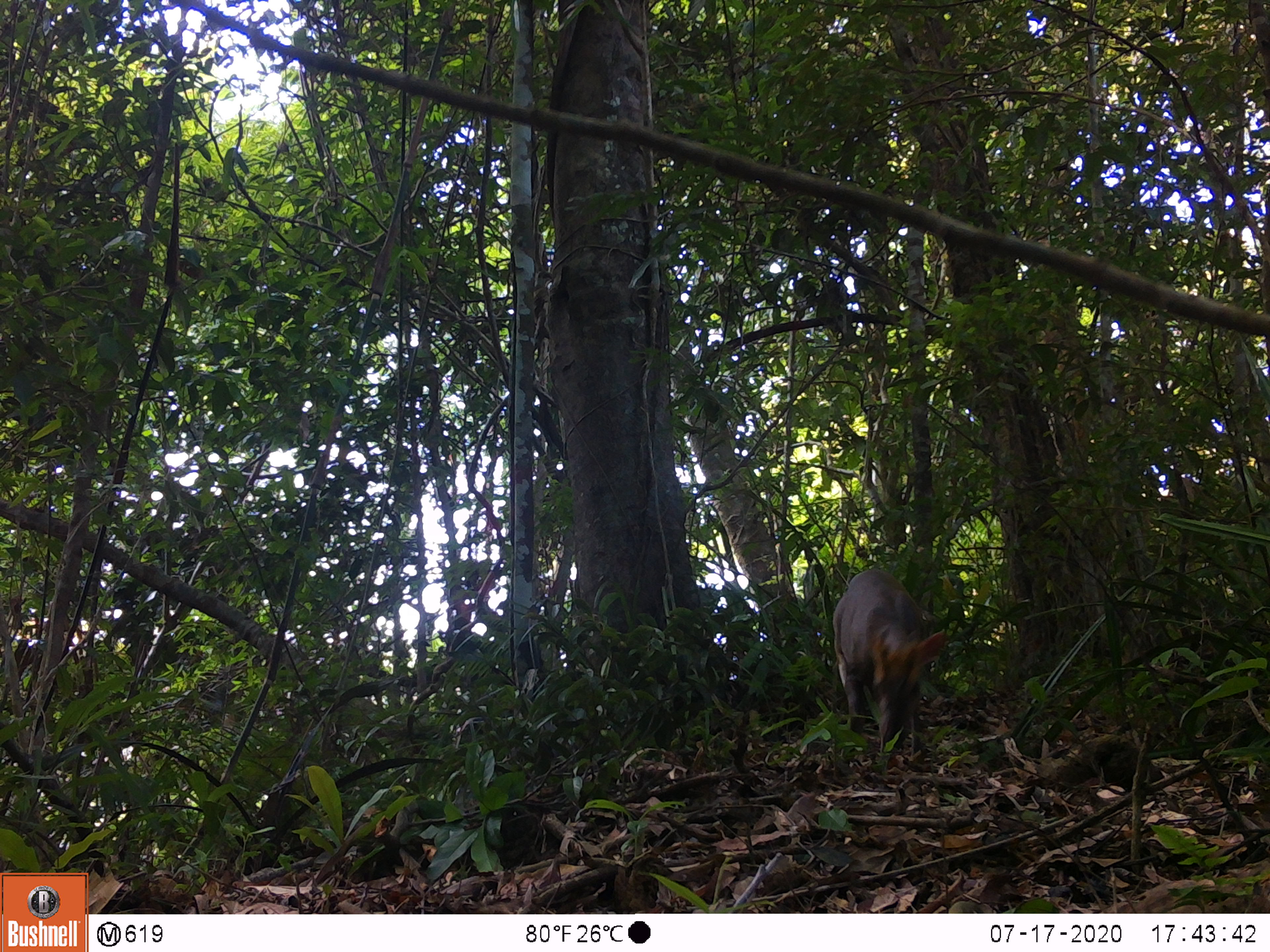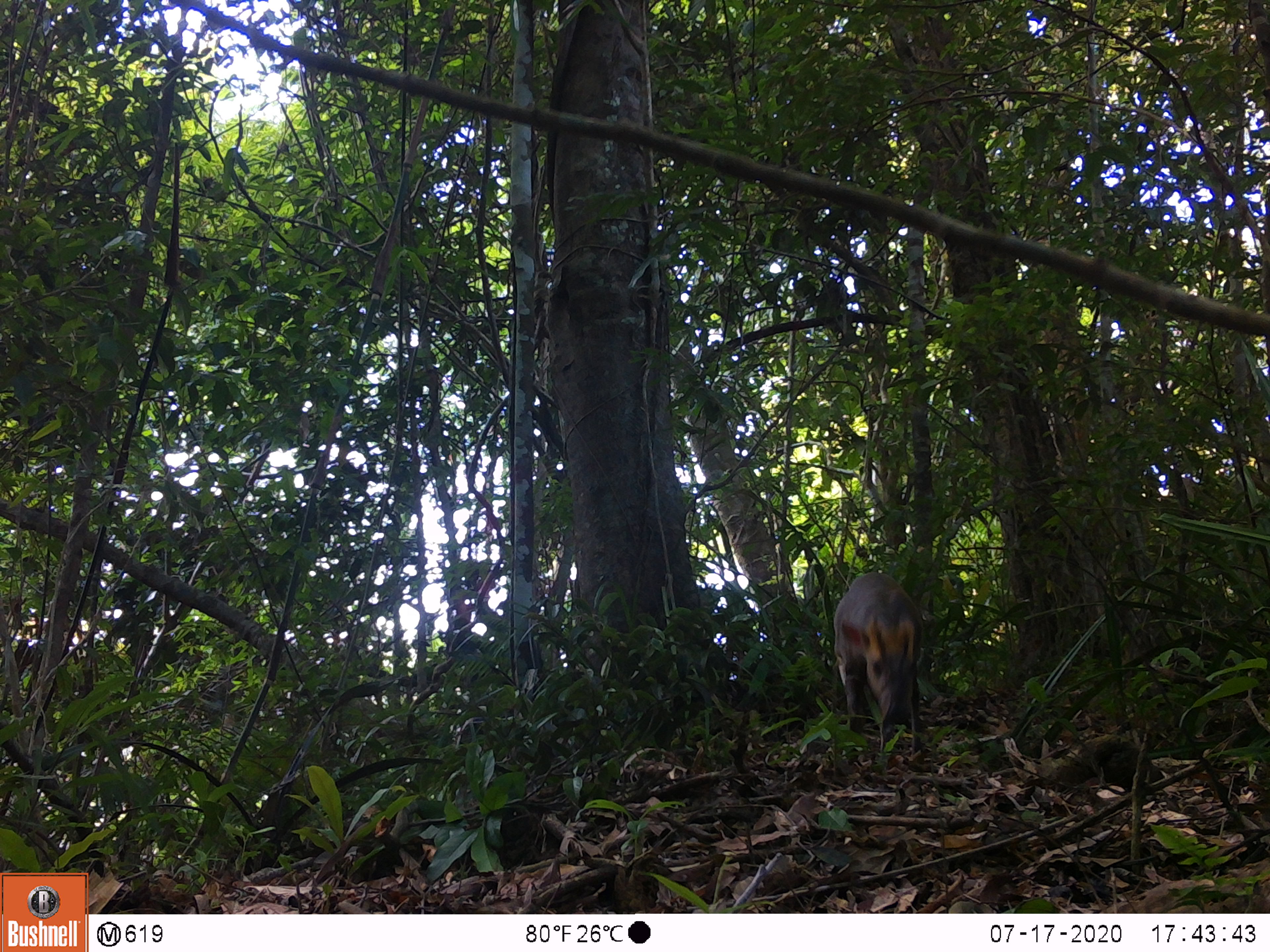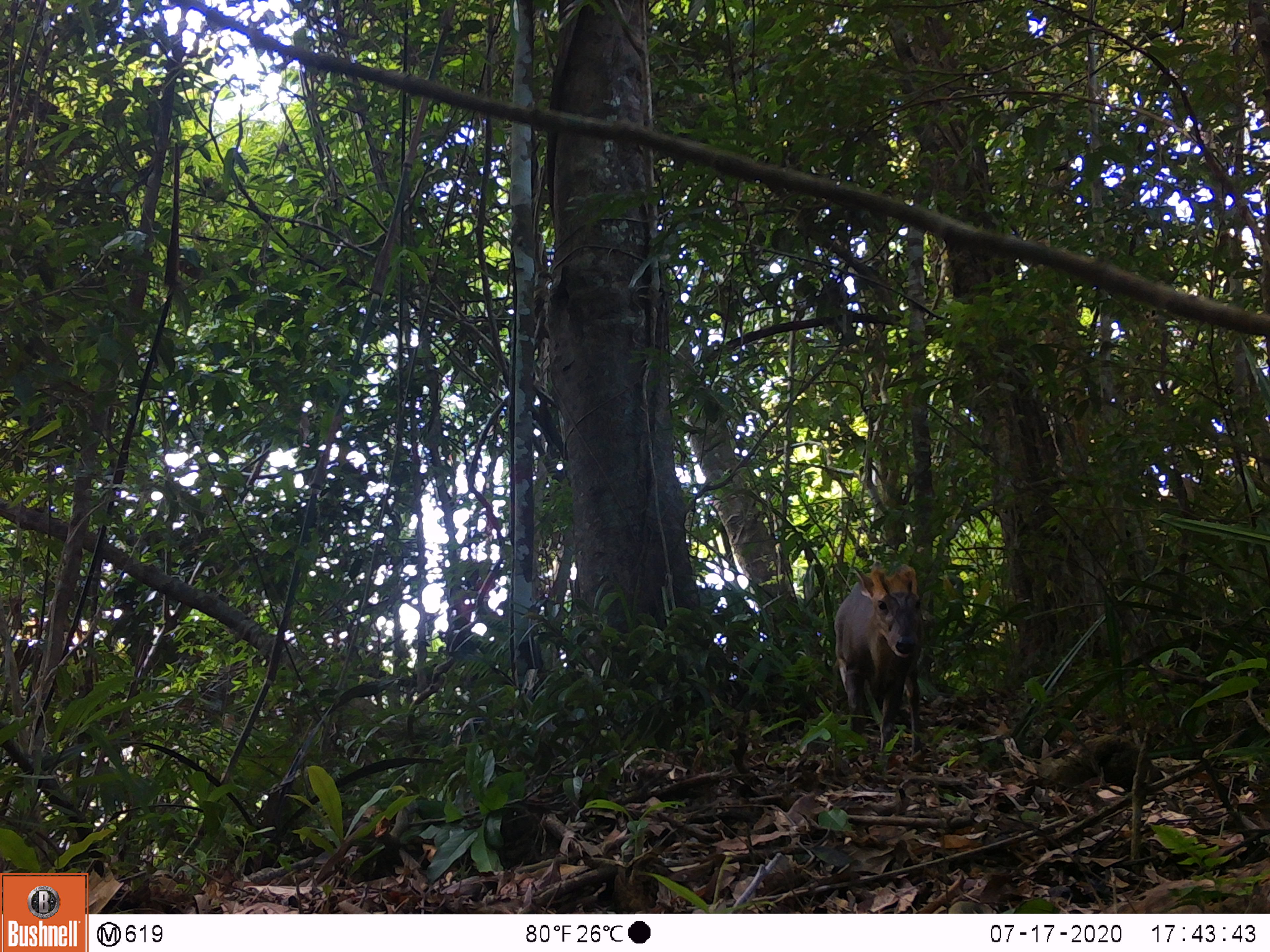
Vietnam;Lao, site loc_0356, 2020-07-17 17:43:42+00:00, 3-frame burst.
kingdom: Animalia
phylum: Chordata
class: Mammalia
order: Artiodactyla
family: Cervidae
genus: Muntiacus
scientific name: Muntiacus rooseveltorum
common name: roosevelt's muntjac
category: roosevelts muntjac group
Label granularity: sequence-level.